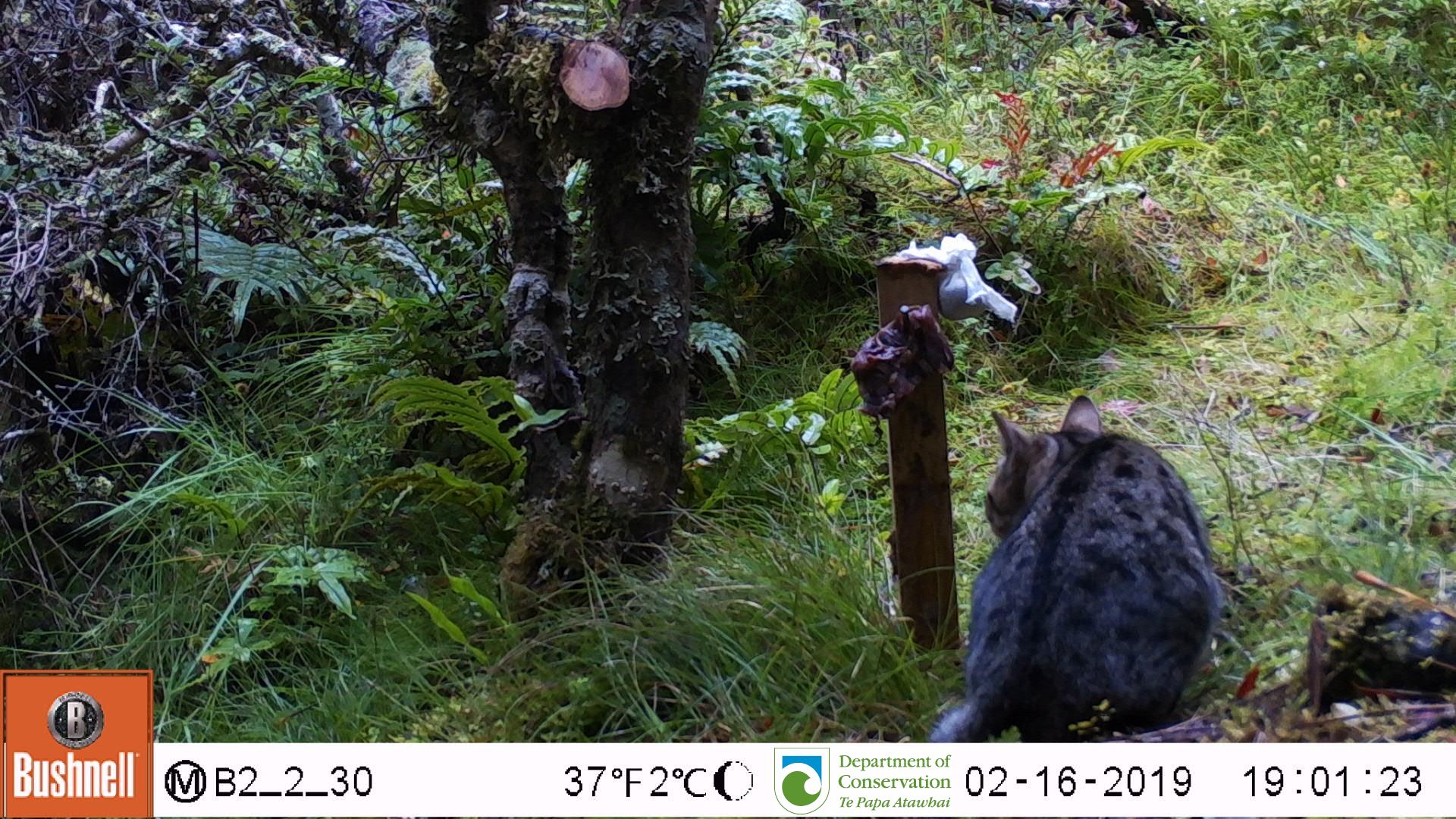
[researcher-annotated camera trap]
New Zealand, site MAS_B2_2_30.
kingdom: Animalia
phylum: Chordata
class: Mammalia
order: Carnivora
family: Felidae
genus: Felis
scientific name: Felis catus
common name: domestic cat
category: cat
Cat (domestic cat) (Felis catus).